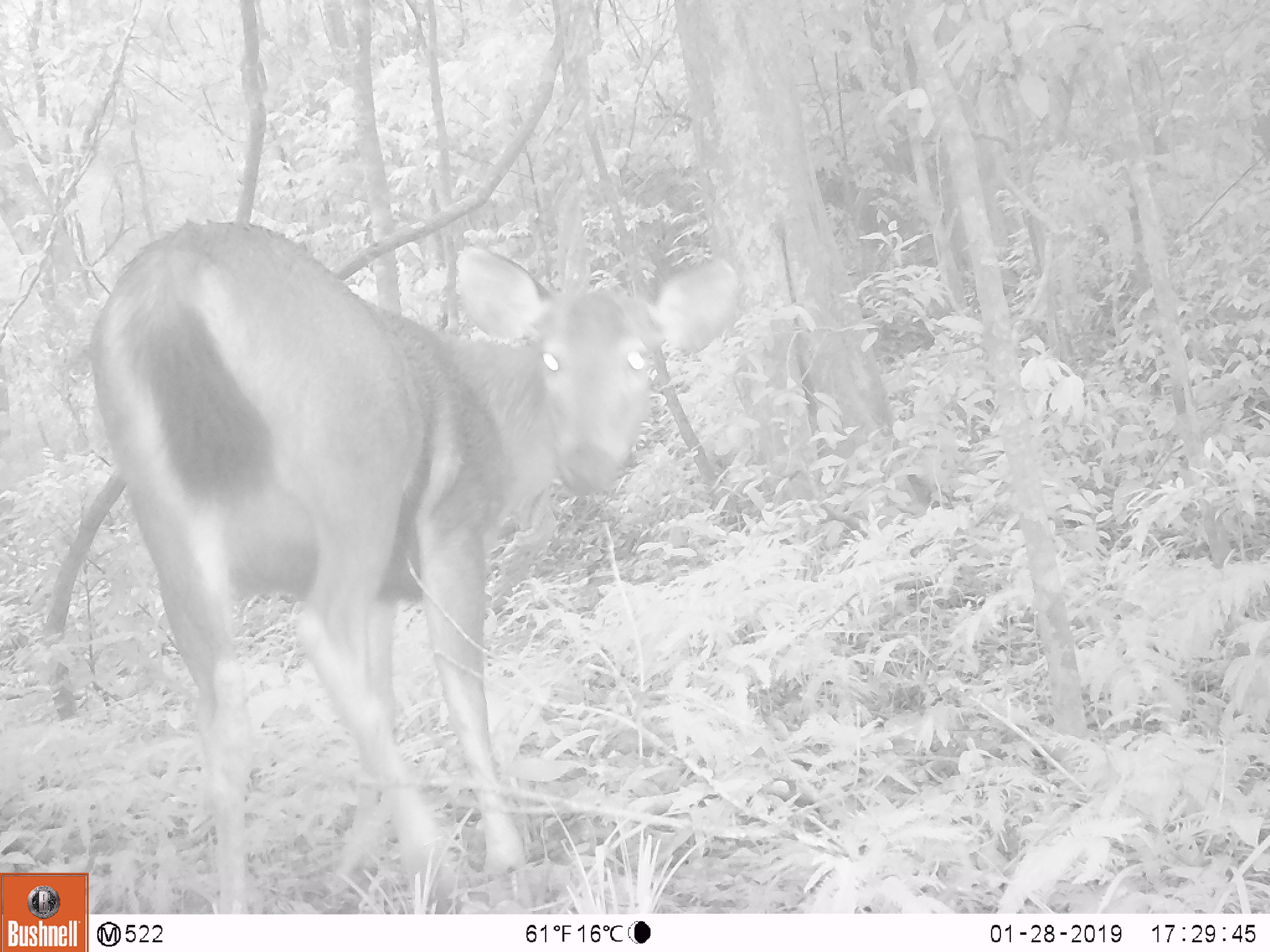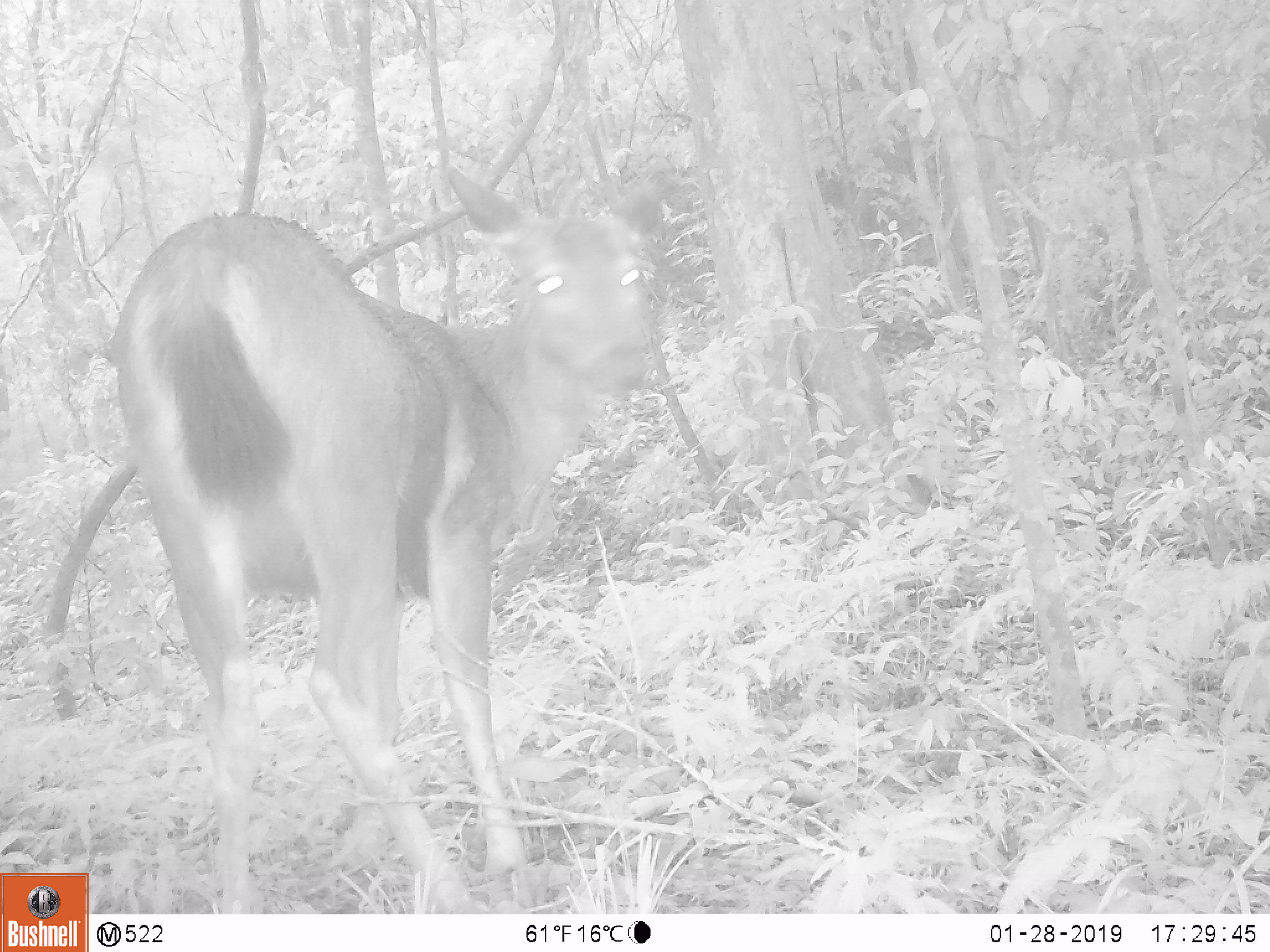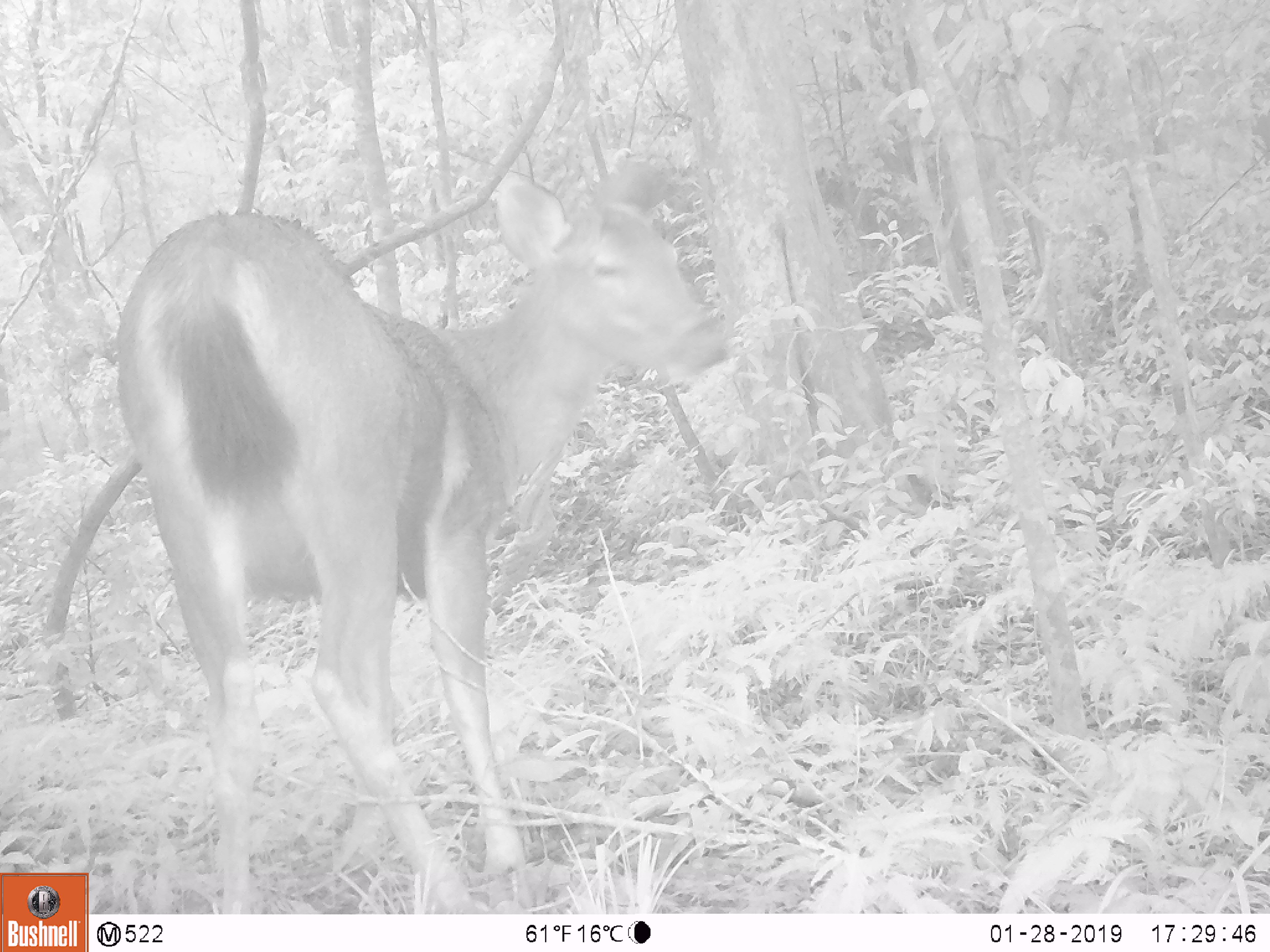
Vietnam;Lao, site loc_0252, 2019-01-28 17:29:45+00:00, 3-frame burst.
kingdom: Animalia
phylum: Chordata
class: Mammalia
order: Artiodactyla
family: Cervidae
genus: Rusa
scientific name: Rusa unicolor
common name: sambar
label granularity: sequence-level